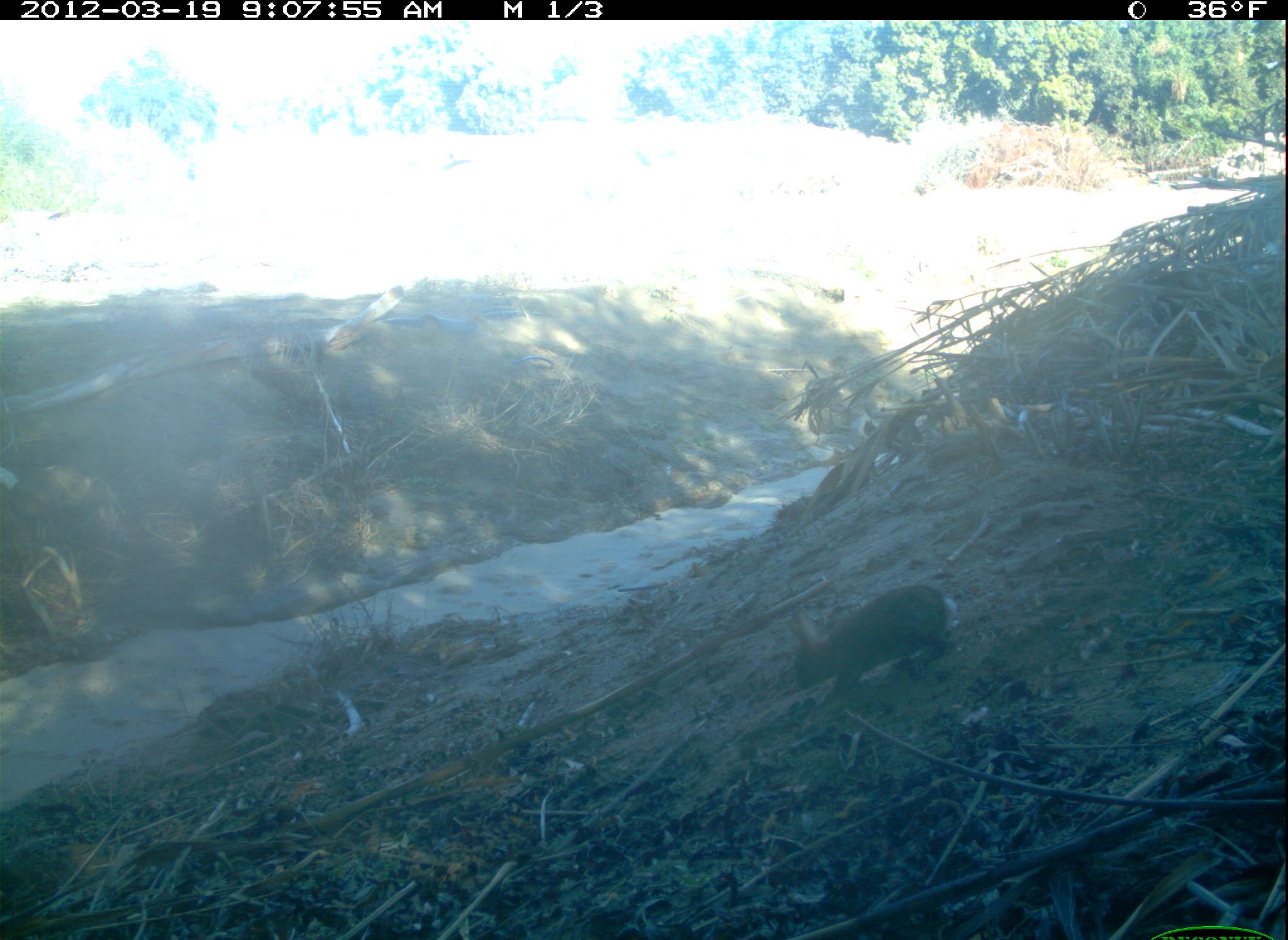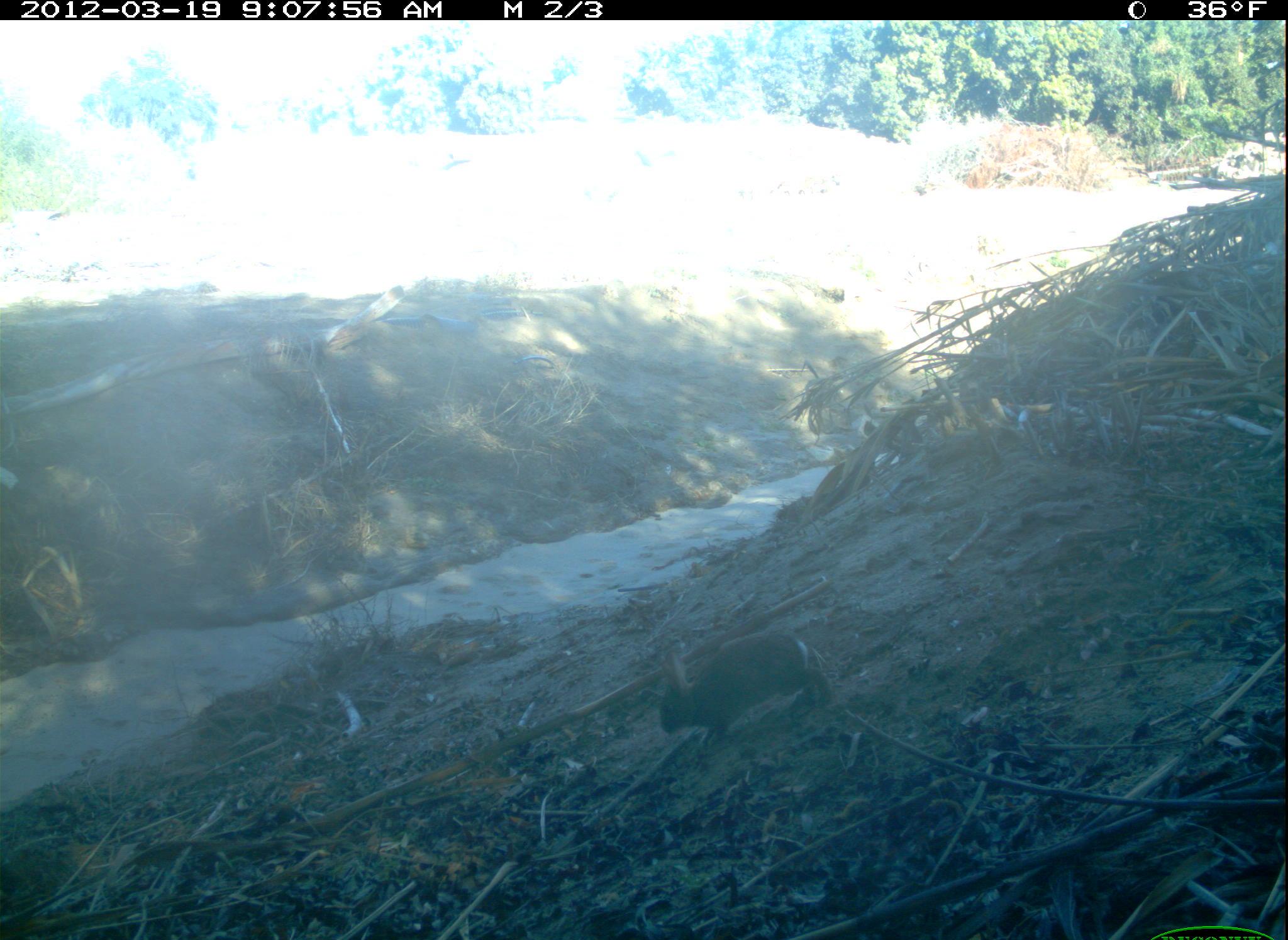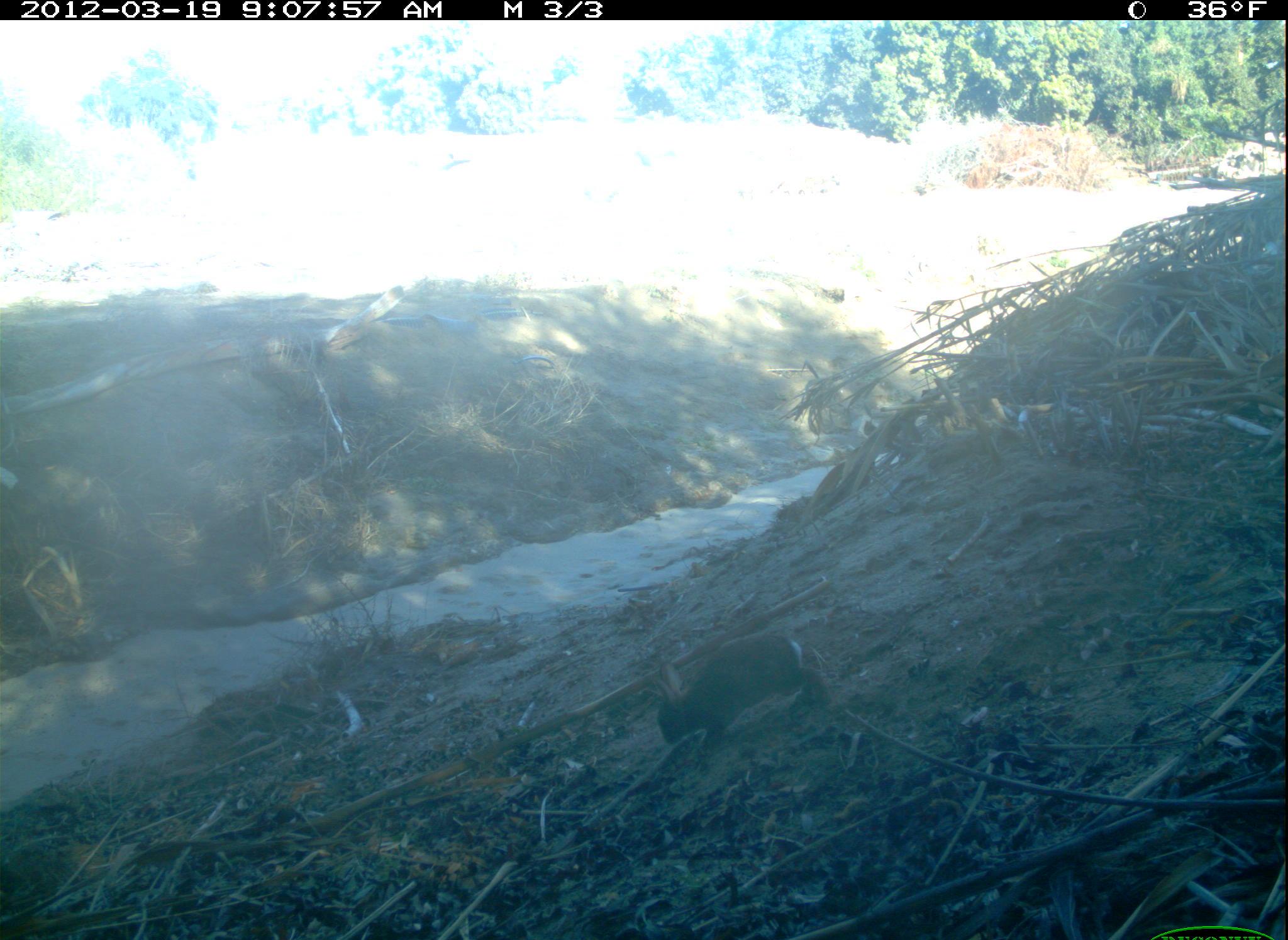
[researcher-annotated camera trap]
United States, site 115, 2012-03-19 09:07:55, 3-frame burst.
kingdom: Animalia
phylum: Chordata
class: Mammalia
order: Lagomorpha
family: Leporidae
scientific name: Leporidae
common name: rabbits and hares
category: rabbit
Rabbit (rabbits and hares) (Leporidae).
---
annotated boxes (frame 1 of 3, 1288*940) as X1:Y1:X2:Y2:
rabbit: 773:569:980:714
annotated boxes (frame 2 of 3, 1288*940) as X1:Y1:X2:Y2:
rabbit: 646:622:840:762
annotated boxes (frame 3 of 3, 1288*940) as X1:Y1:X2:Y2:
rabbit: 638:622:842:765